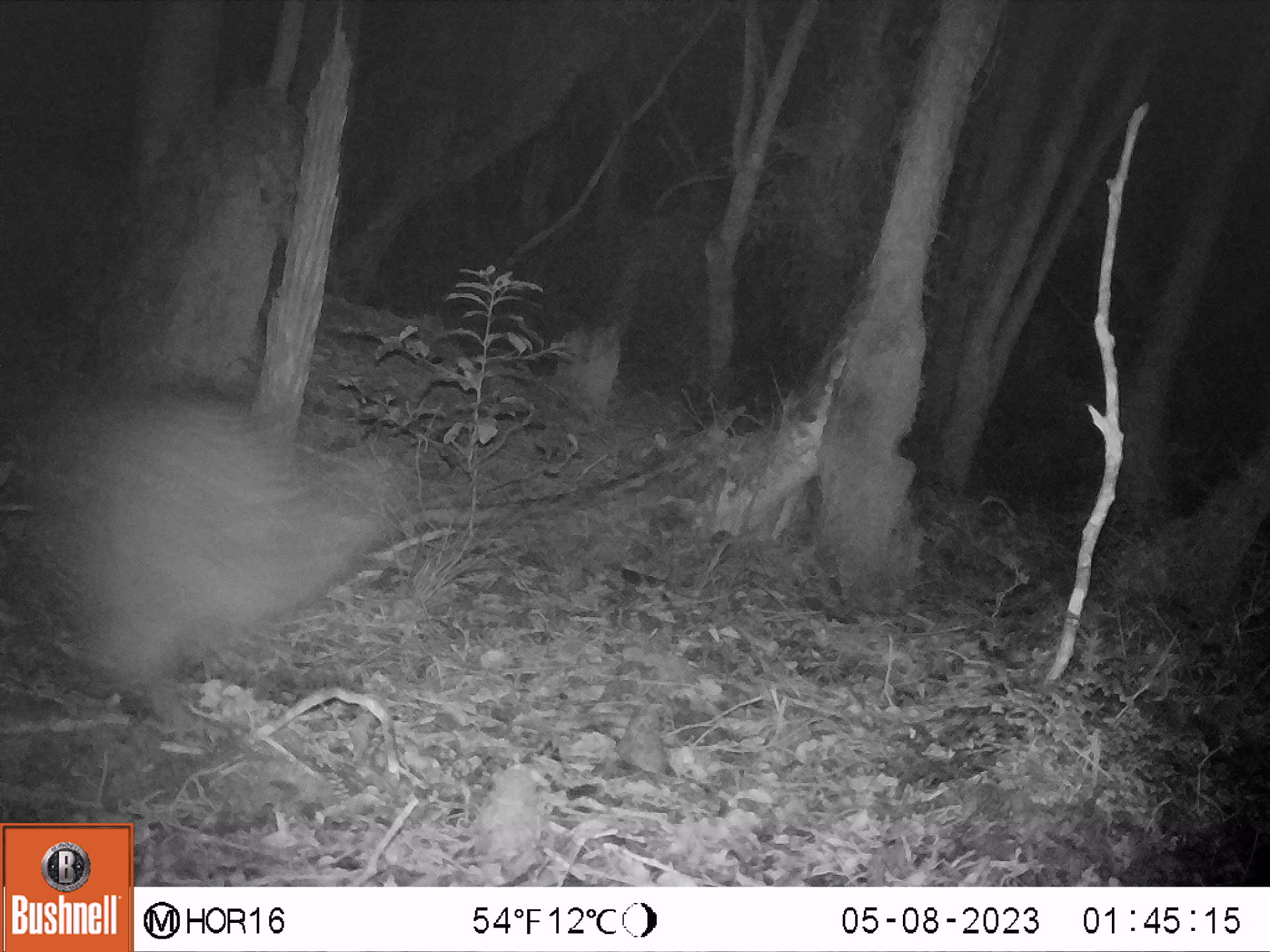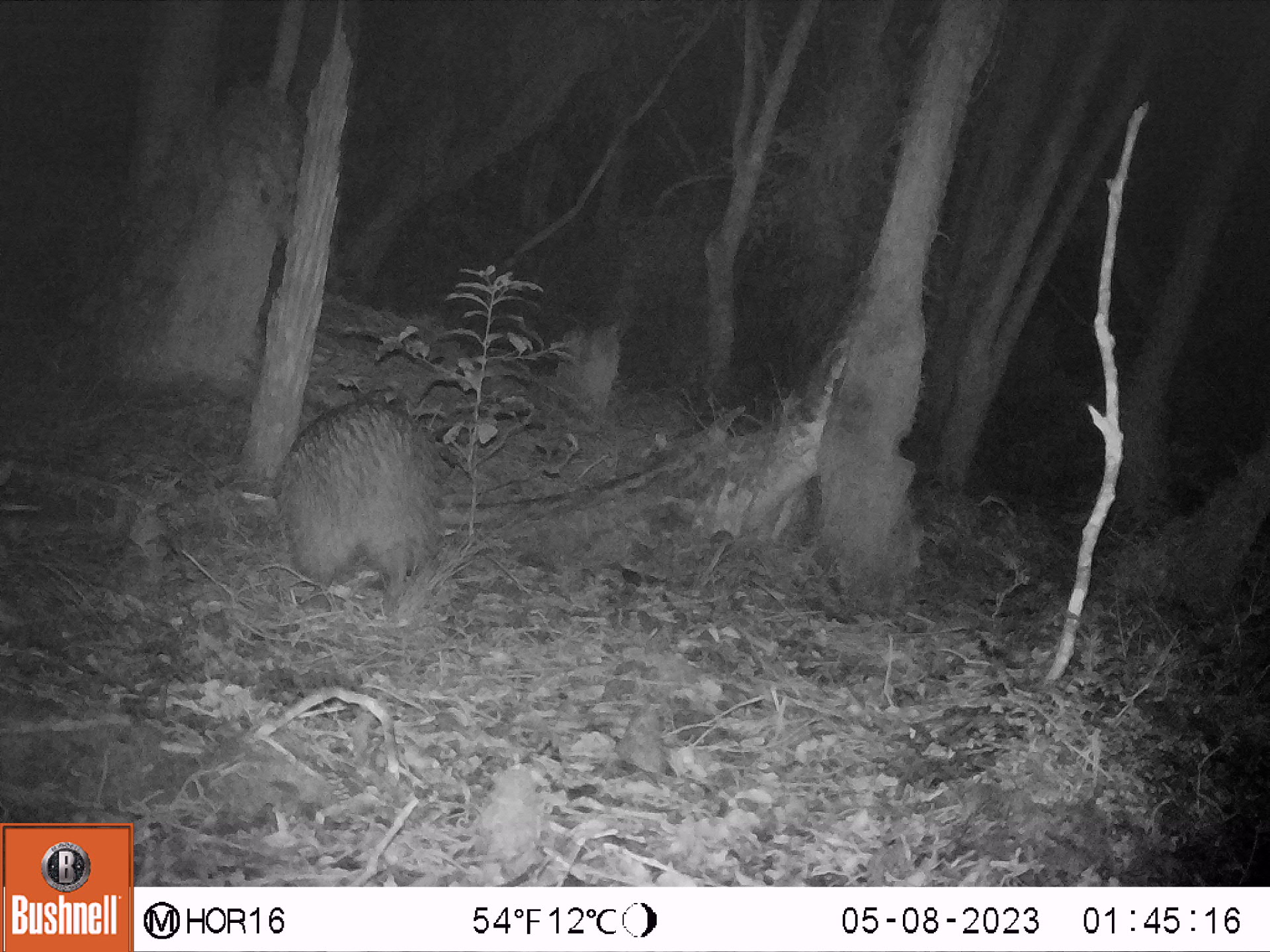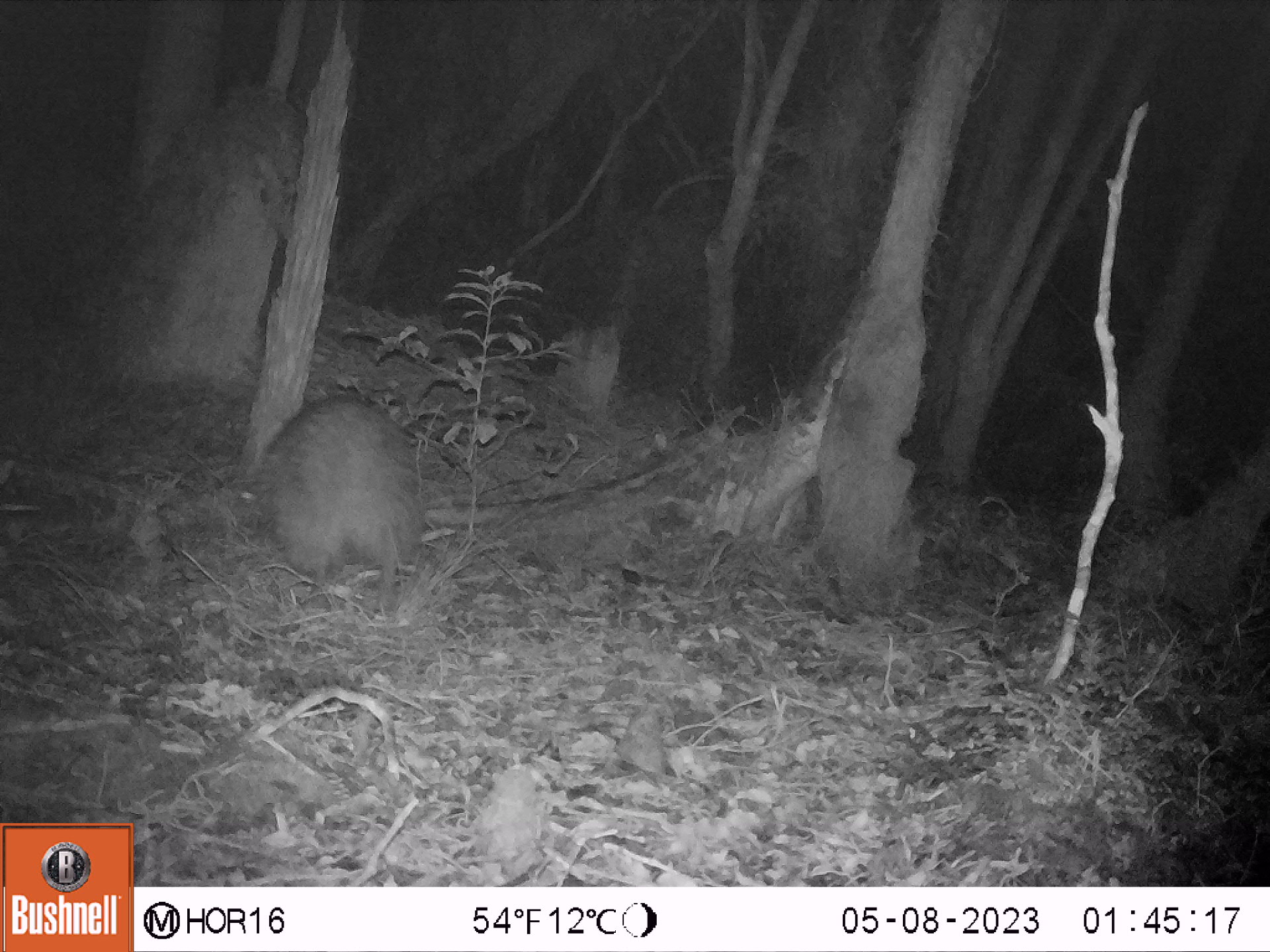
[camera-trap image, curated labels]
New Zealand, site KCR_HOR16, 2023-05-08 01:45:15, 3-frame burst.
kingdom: Animalia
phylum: Chordata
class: Aves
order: Apterygiformes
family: Apterygidae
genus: Apteryx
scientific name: Apteryx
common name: kiwi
Kiwi (Apteryx).